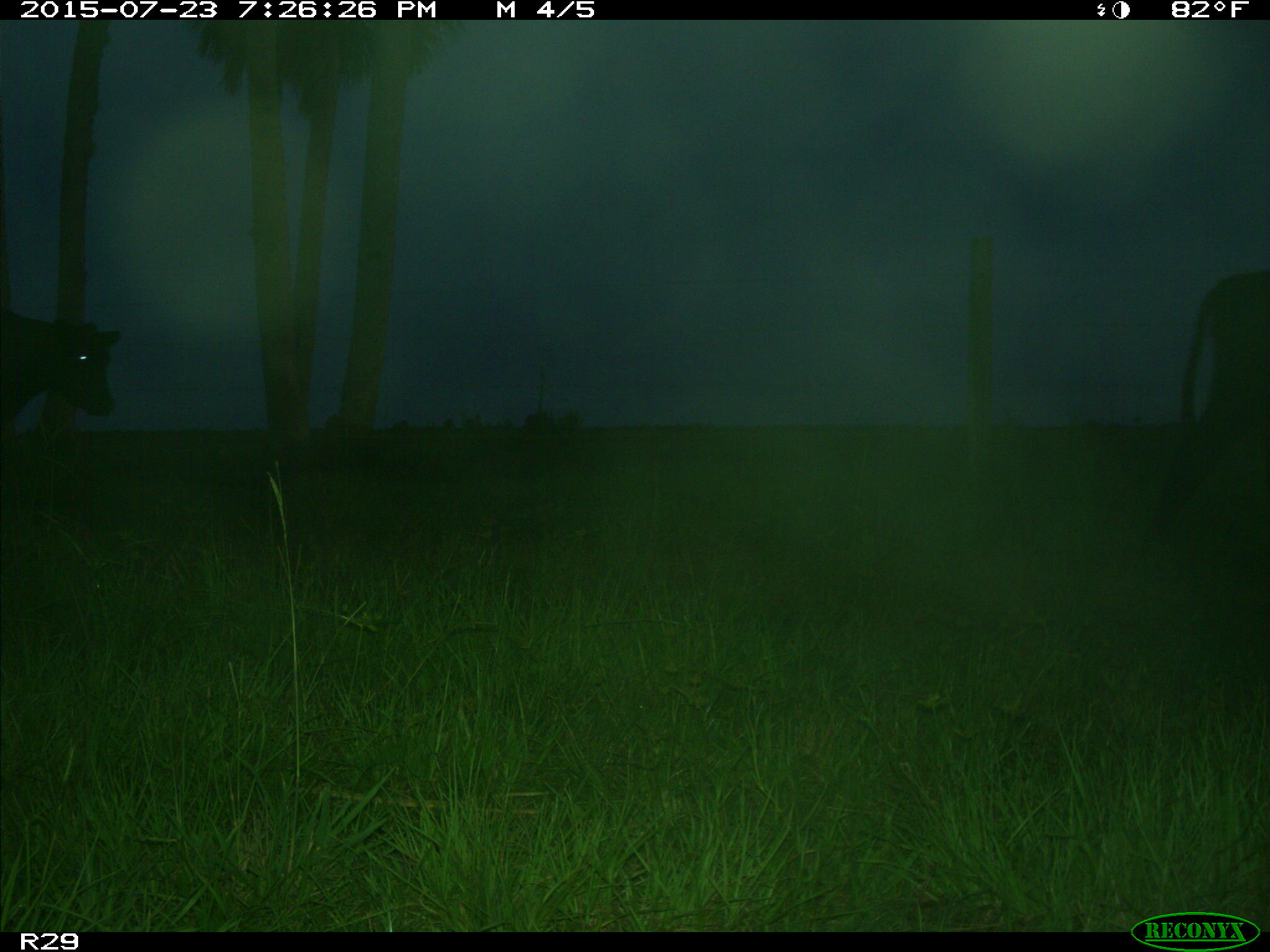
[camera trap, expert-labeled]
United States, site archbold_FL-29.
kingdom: Animalia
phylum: Chordata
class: Mammalia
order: Artiodactyla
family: Bovidae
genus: Bos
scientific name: Bos taurus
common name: domestic cow